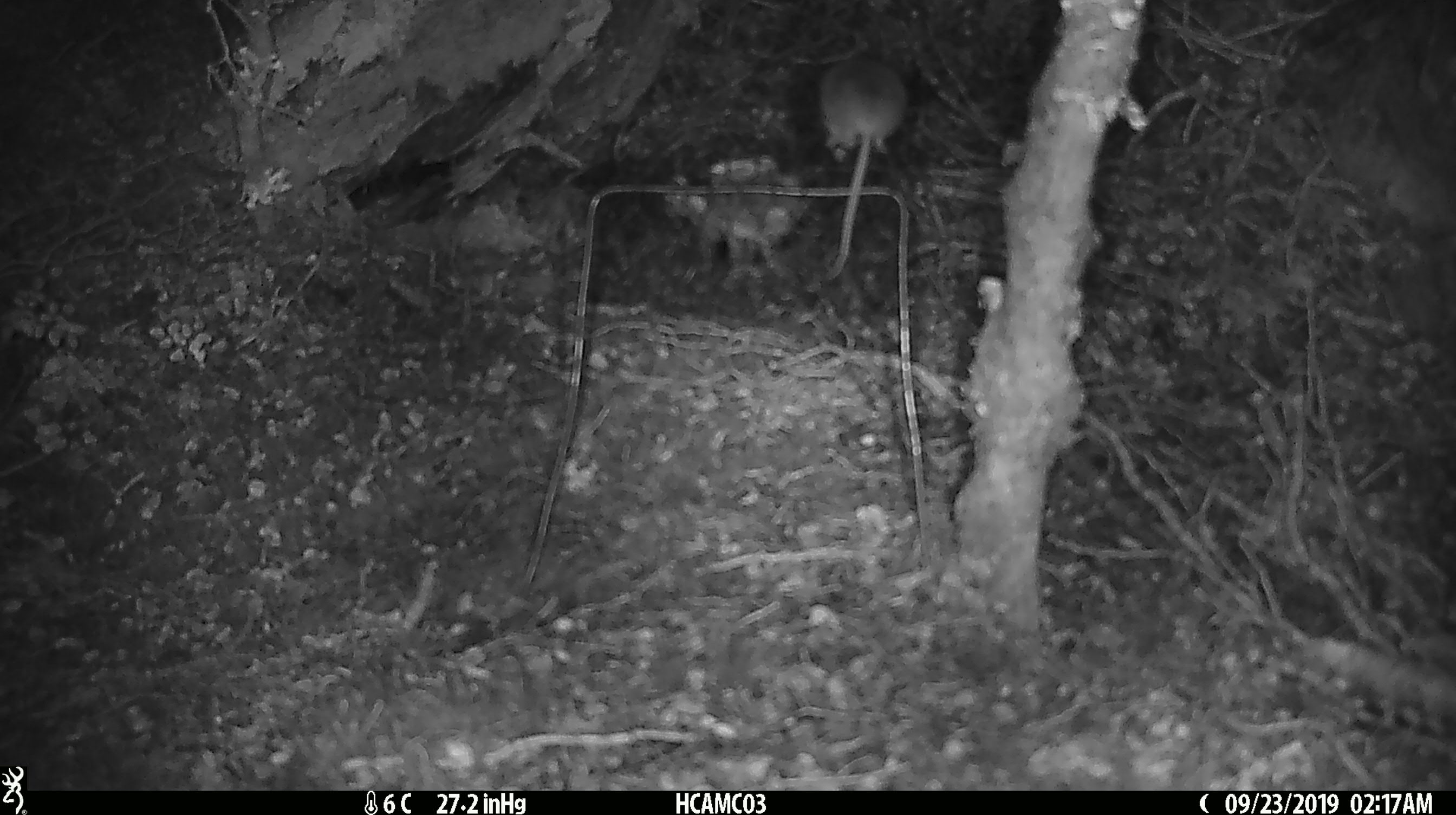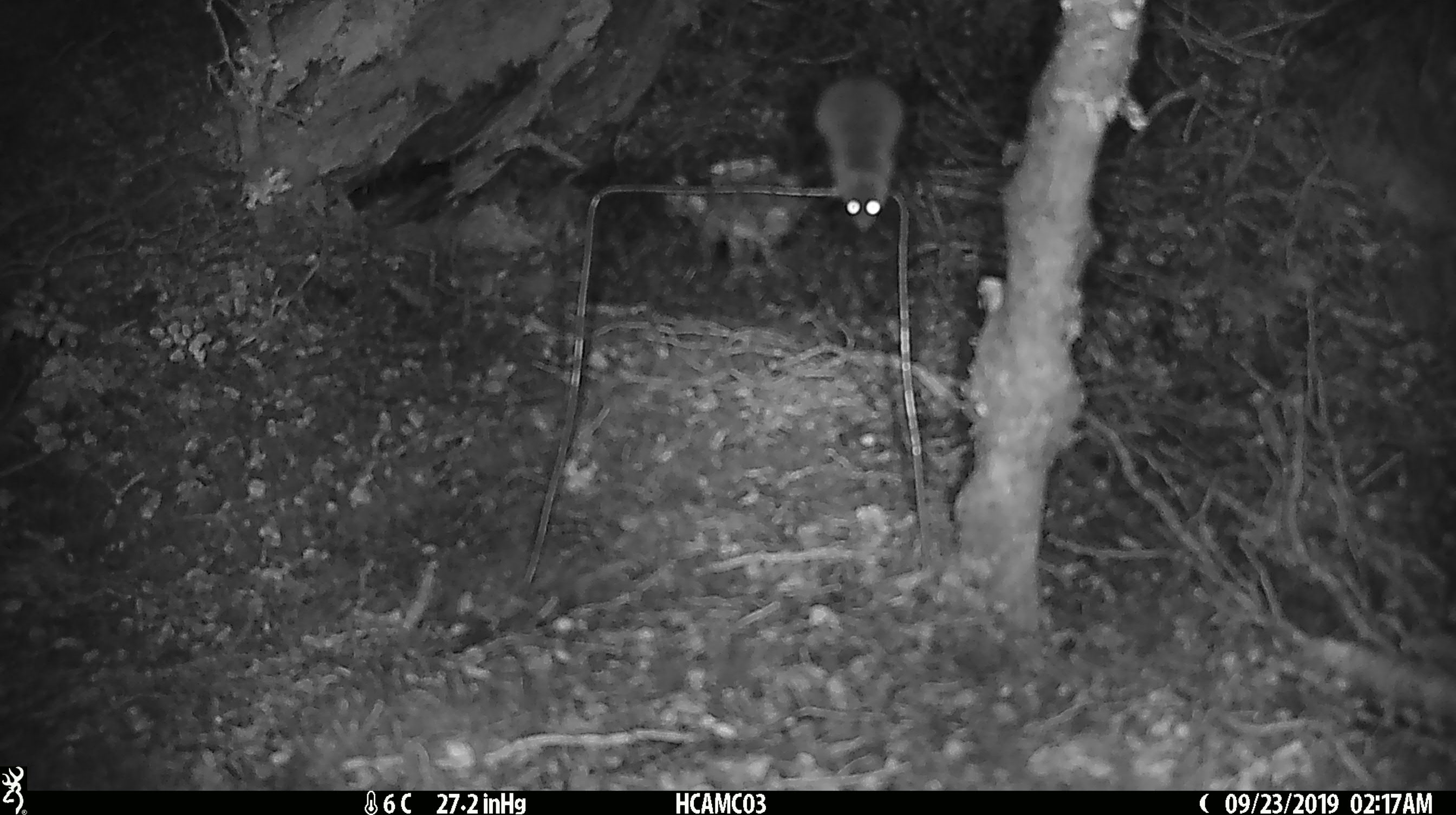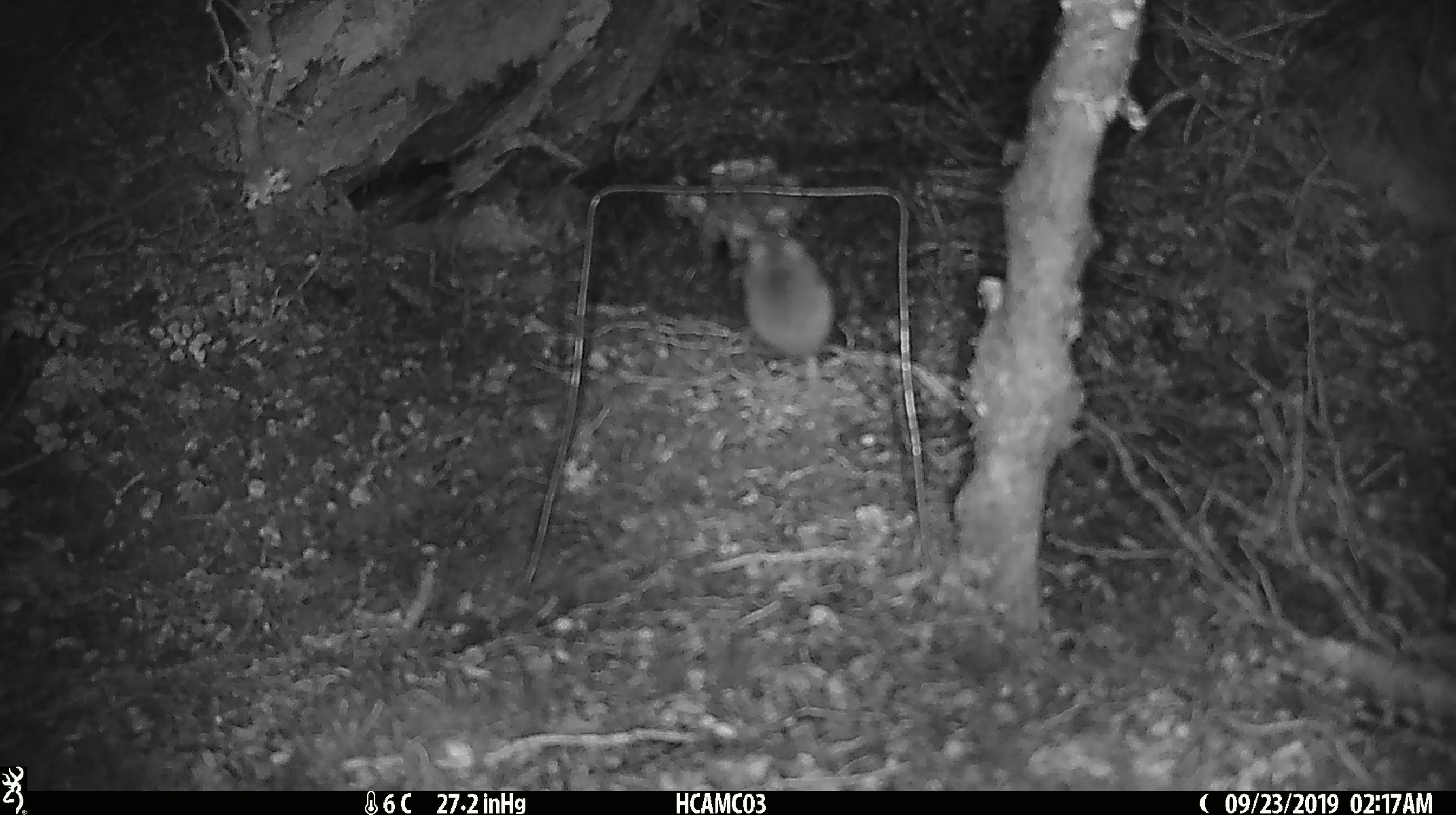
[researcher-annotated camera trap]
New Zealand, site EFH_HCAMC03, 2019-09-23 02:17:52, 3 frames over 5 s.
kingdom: Animalia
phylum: Chordata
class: Mammalia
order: Rodentia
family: Muridae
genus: Mus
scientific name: Mus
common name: mouse